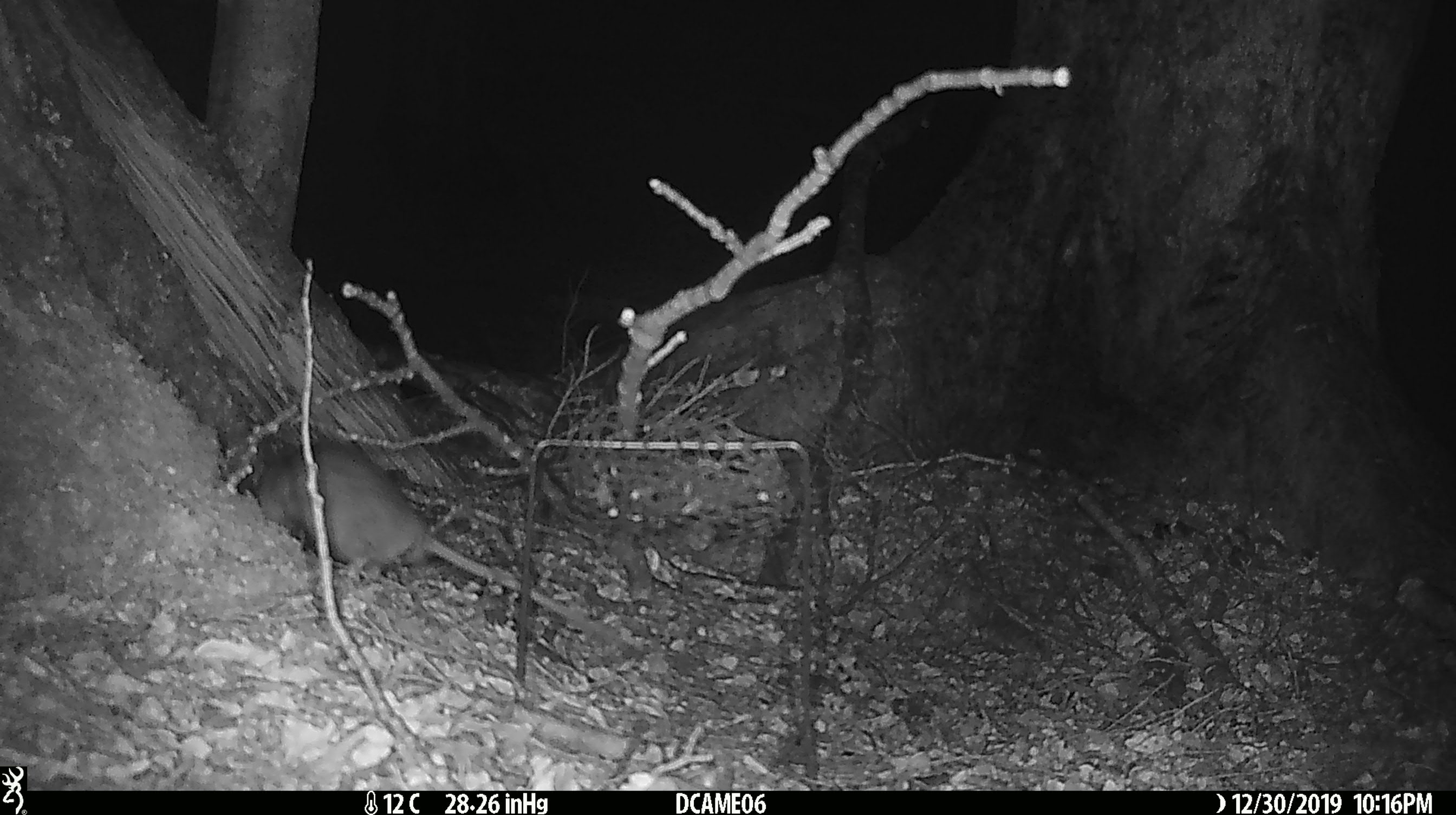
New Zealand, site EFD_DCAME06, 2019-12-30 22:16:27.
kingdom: Animalia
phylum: Chordata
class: Mammalia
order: Rodentia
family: Muridae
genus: Rattus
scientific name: Rattus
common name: rat